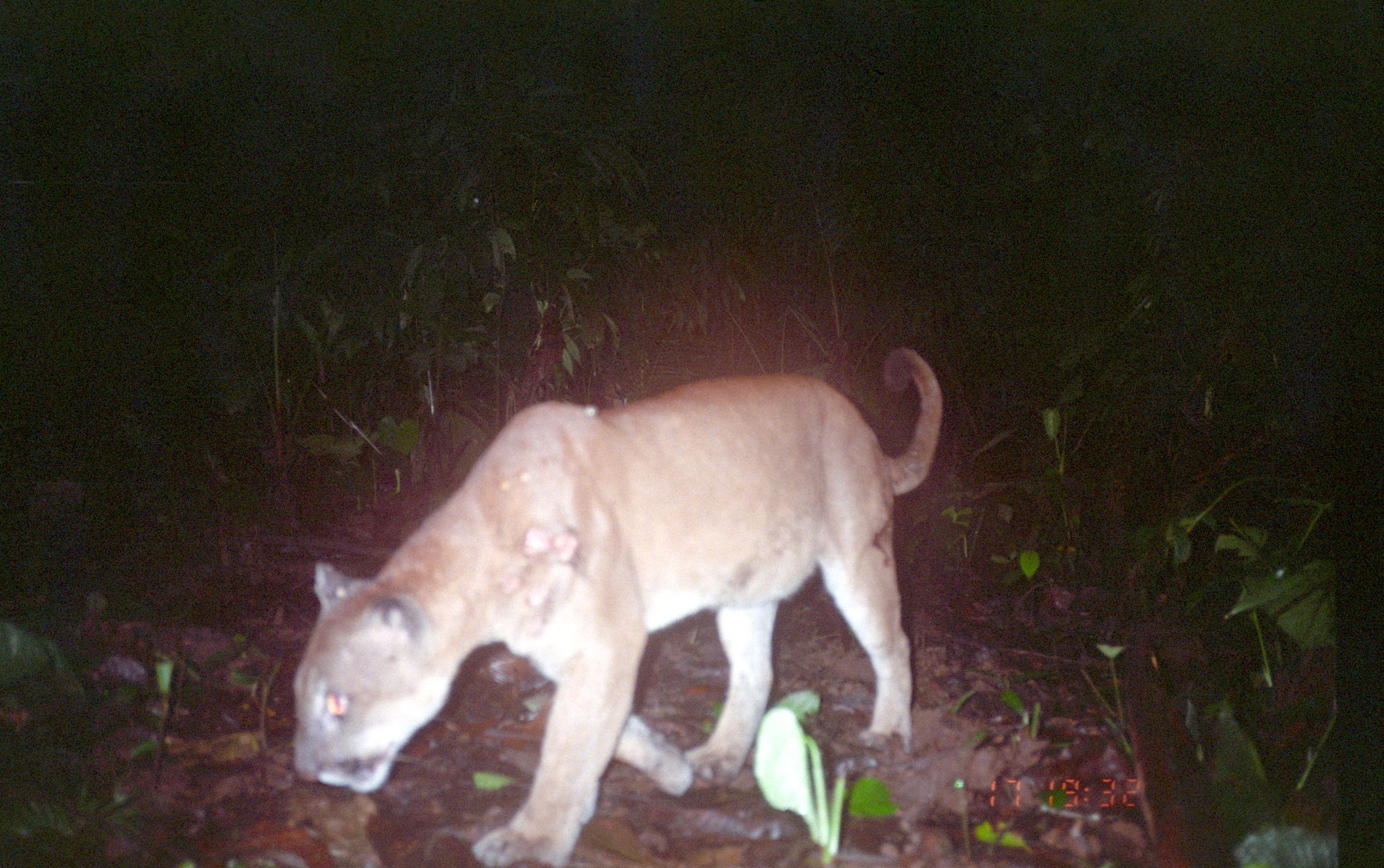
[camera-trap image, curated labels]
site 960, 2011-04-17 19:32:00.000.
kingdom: Animalia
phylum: Chordata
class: Mammalia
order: Carnivora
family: Felidae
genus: Puma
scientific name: Puma concolor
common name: mountain lion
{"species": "Puma concolor (mountain lion)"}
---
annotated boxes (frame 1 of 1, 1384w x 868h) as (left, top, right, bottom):
puma concolor: (290, 349, 944, 867)